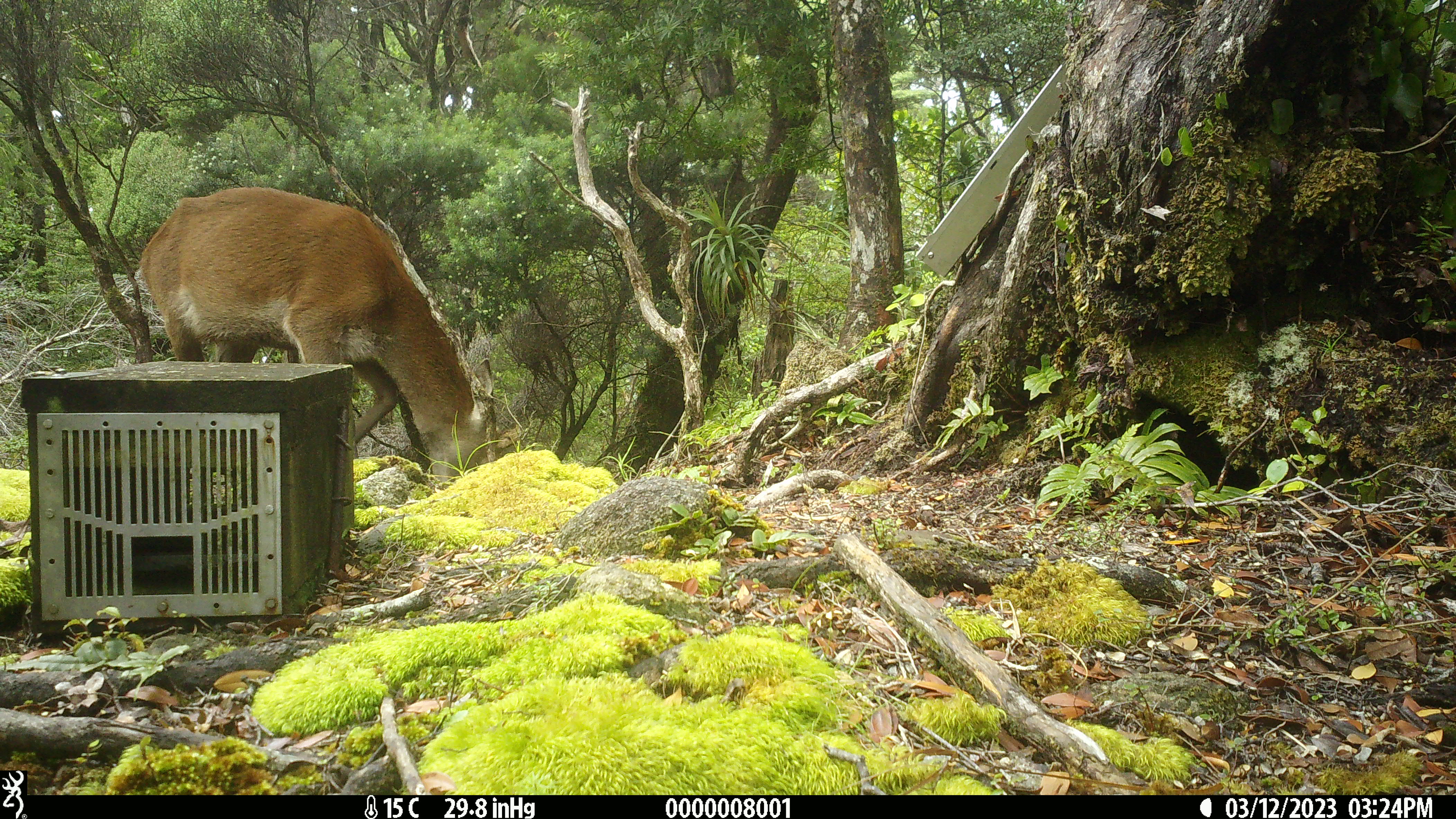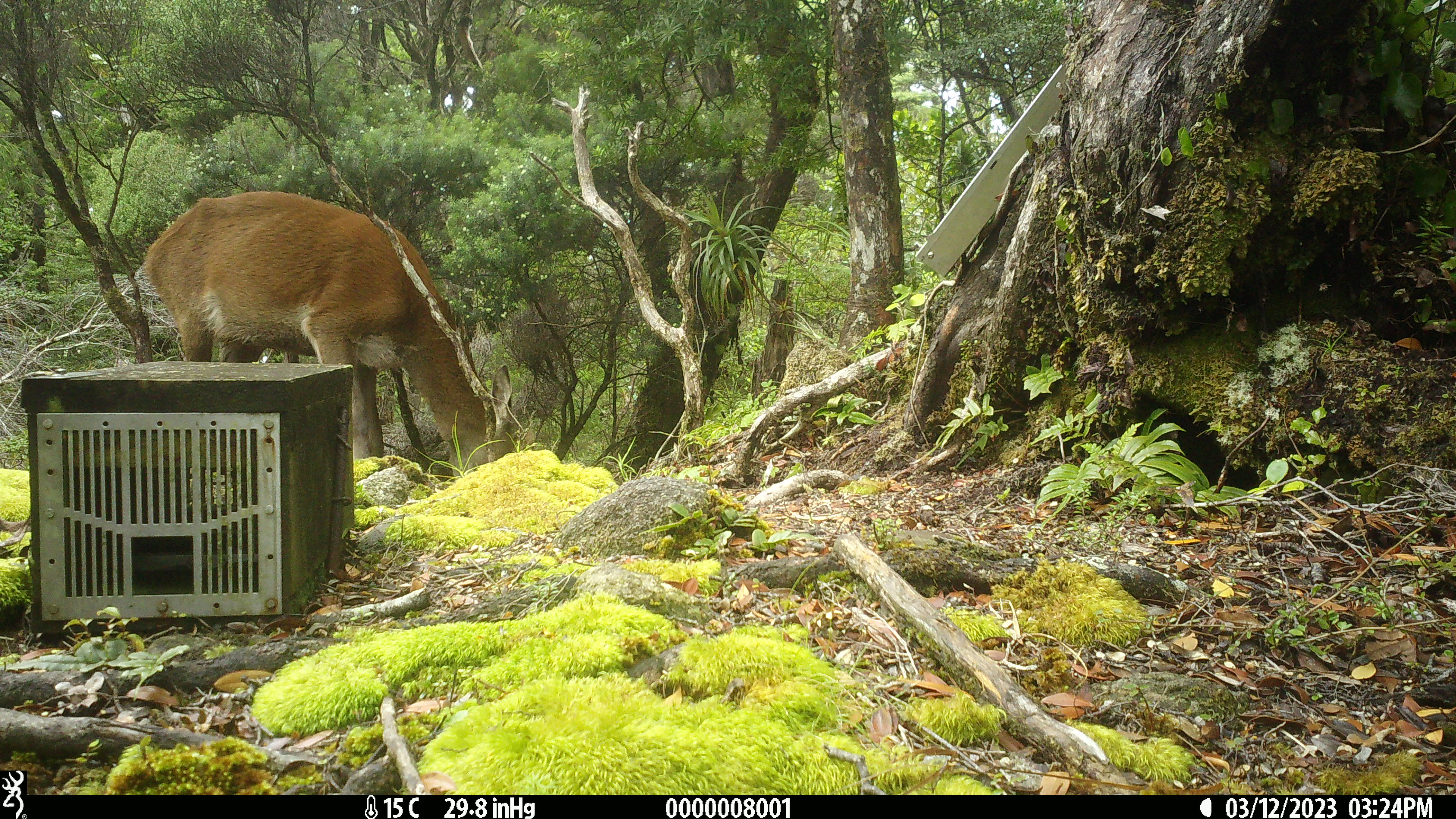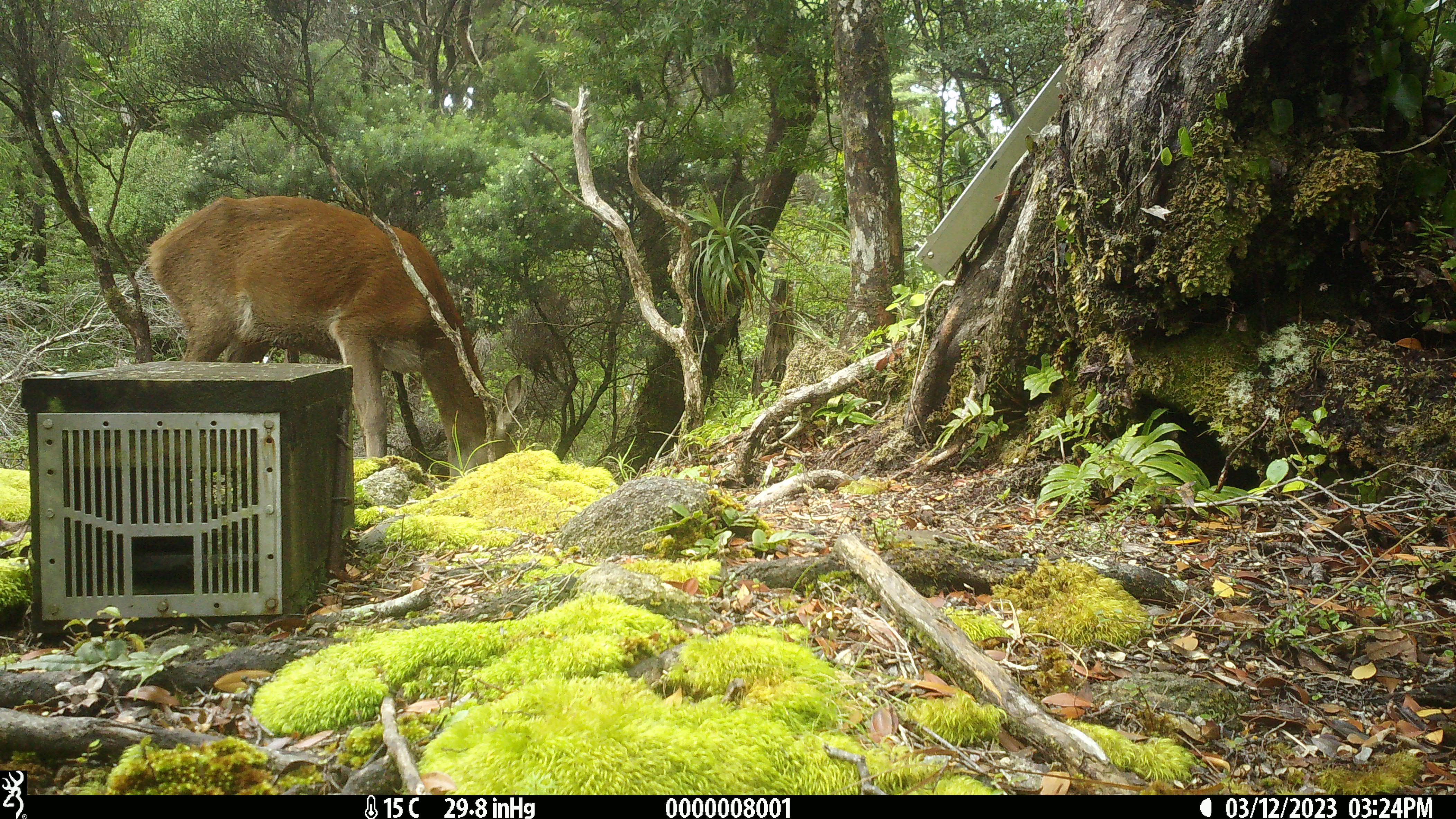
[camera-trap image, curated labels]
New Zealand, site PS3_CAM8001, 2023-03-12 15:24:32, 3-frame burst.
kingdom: Animalia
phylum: Chordata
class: Mammalia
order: Artiodactyla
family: Cervidae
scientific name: Cervidae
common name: deer